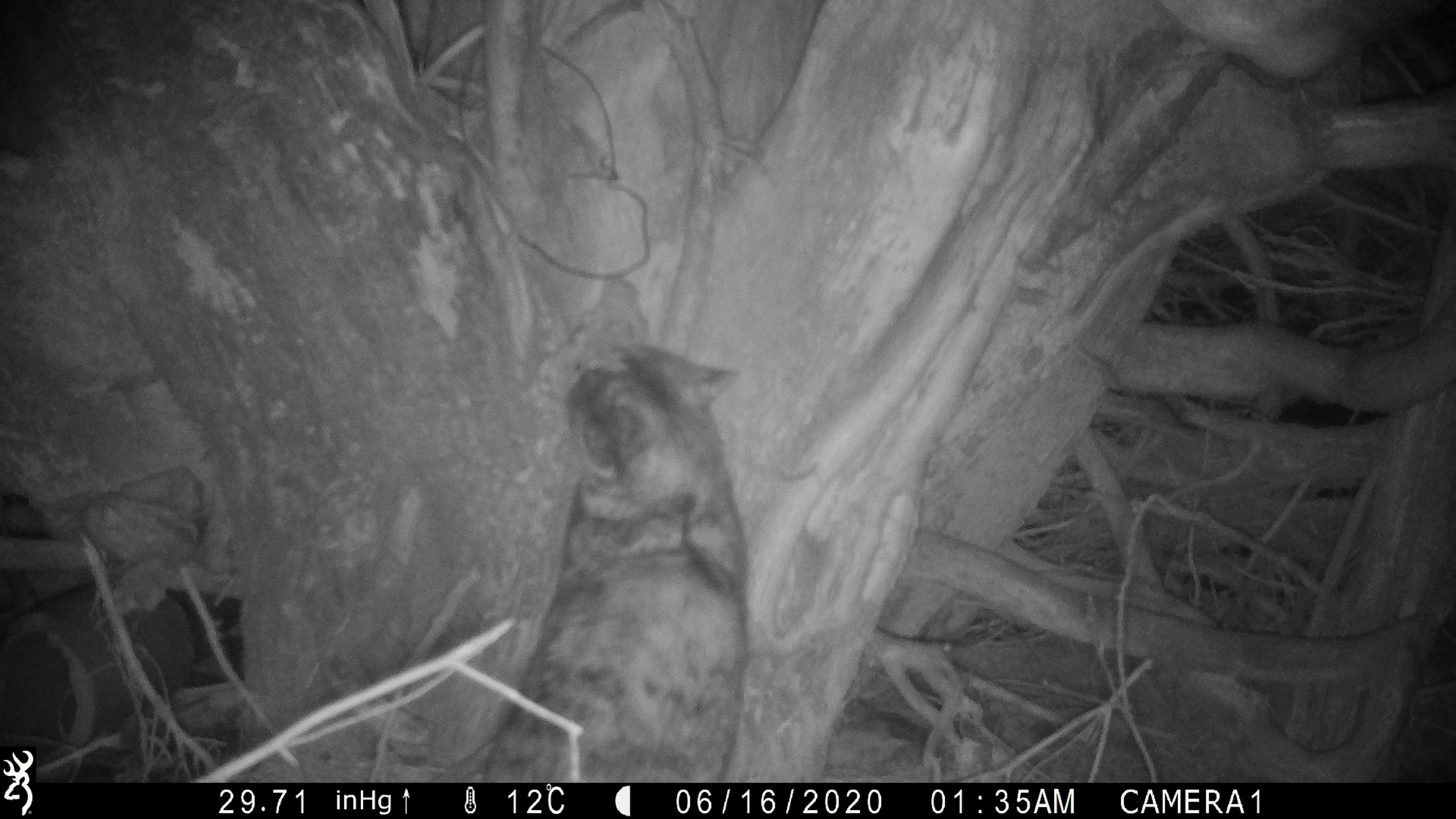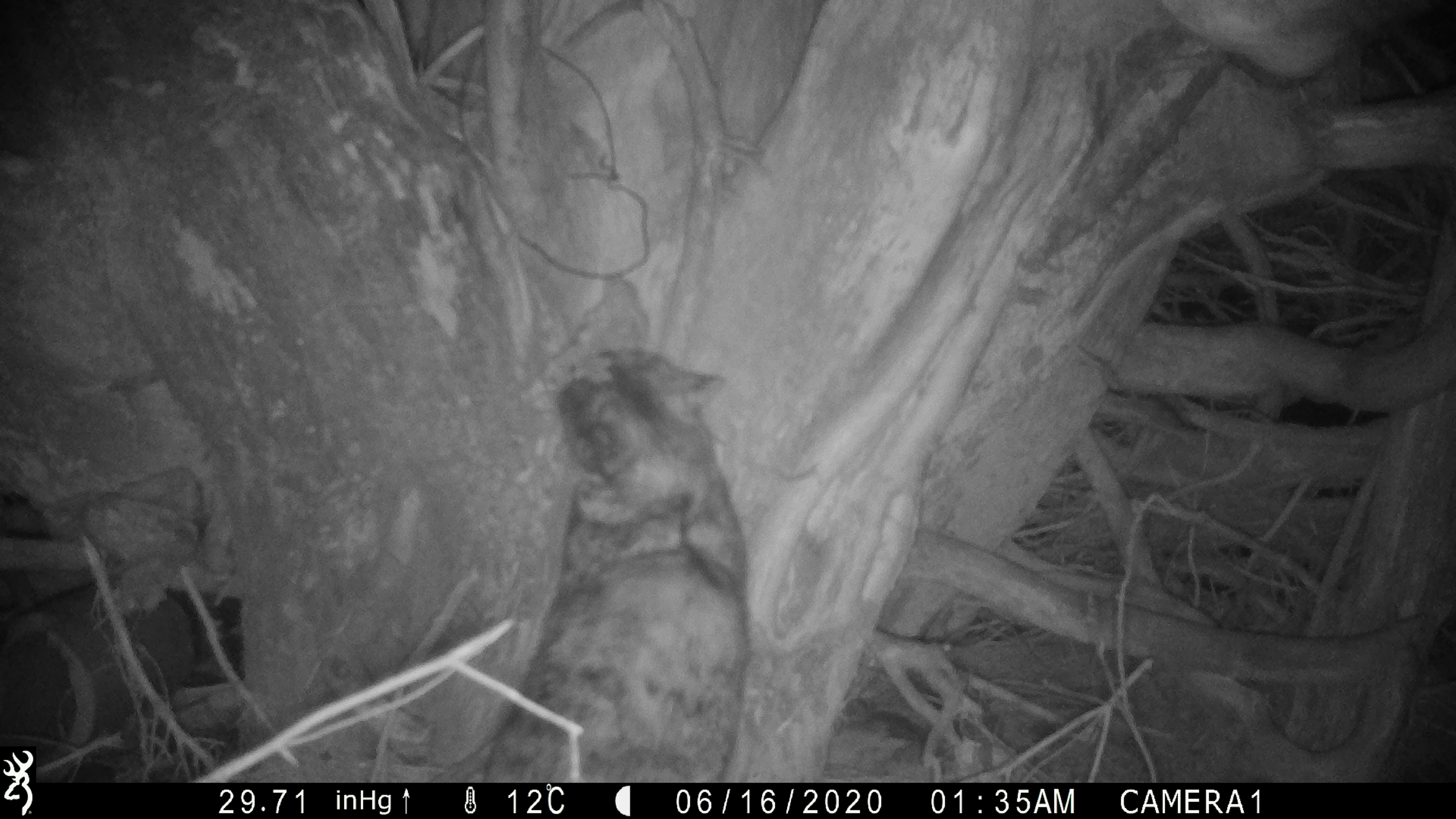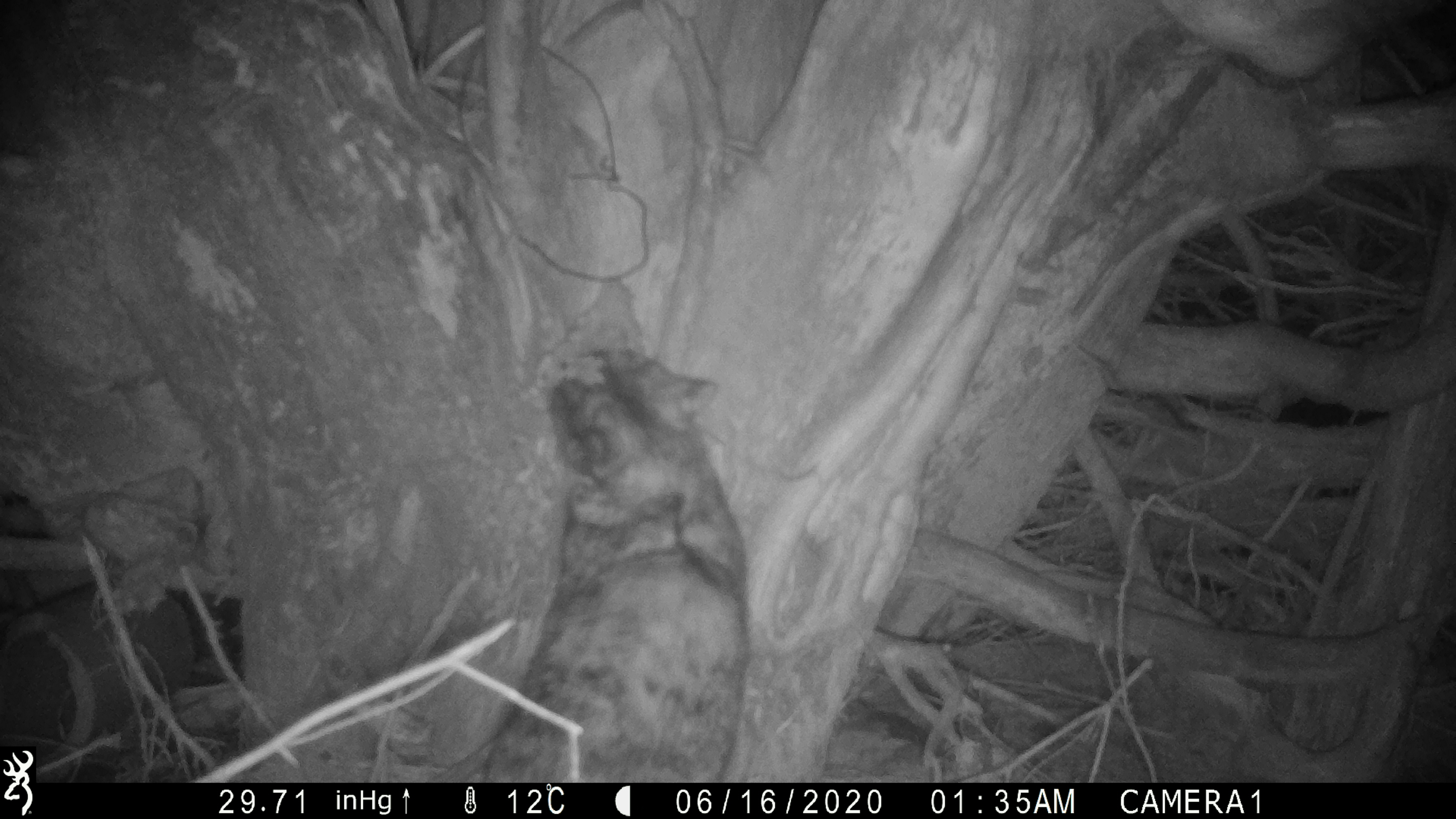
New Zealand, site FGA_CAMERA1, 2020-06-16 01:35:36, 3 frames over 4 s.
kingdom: Animalia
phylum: Chordata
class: Mammalia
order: Carnivora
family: Felidae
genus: Felis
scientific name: Felis catus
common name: domestic cat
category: cat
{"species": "cat (domestic cat) (Felis catus)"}